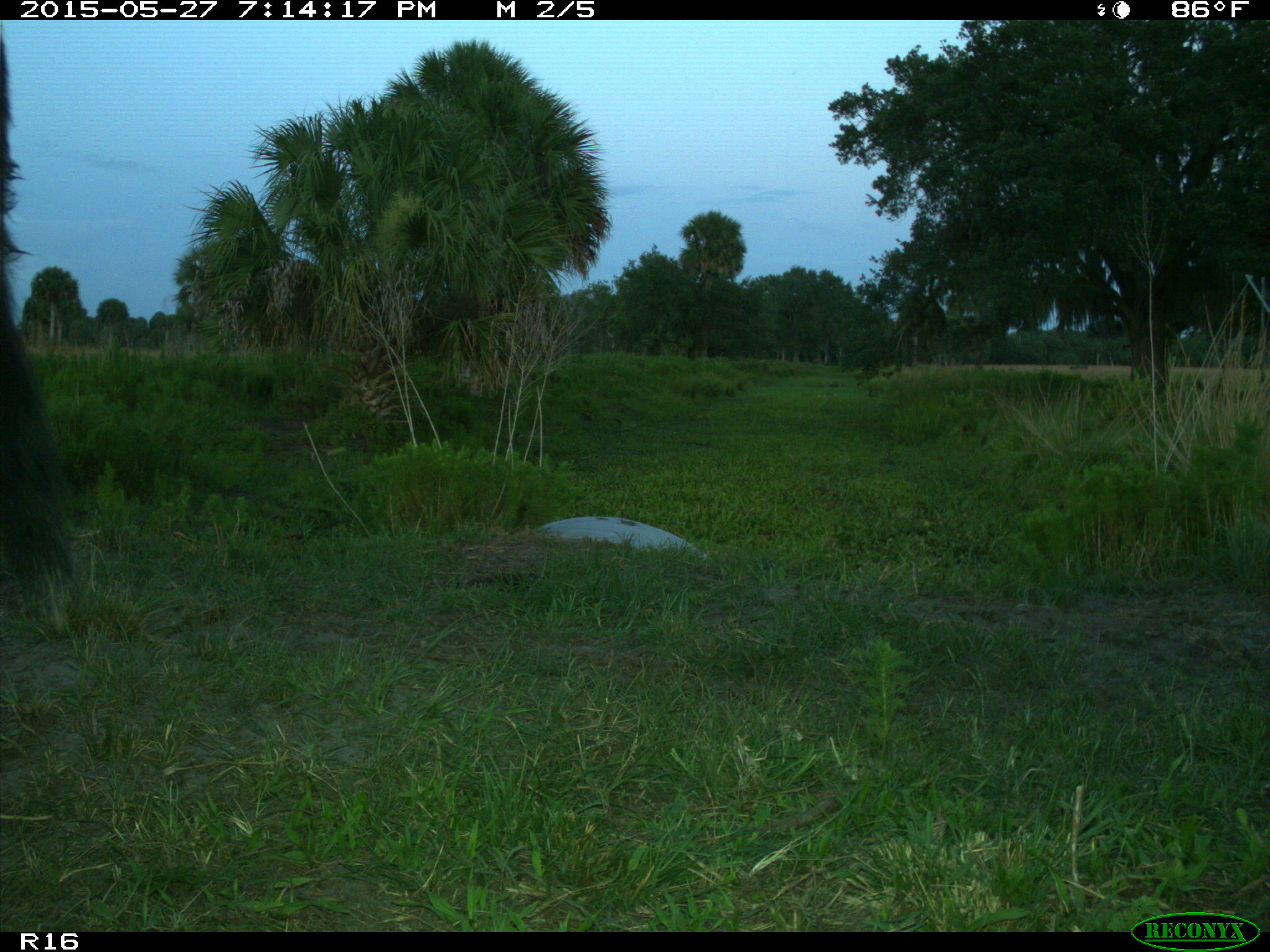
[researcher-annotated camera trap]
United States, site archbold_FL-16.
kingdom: Animalia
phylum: Chordata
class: Mammalia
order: Artiodactyla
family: Bovidae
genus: Bos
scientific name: Bos taurus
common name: domestic cow